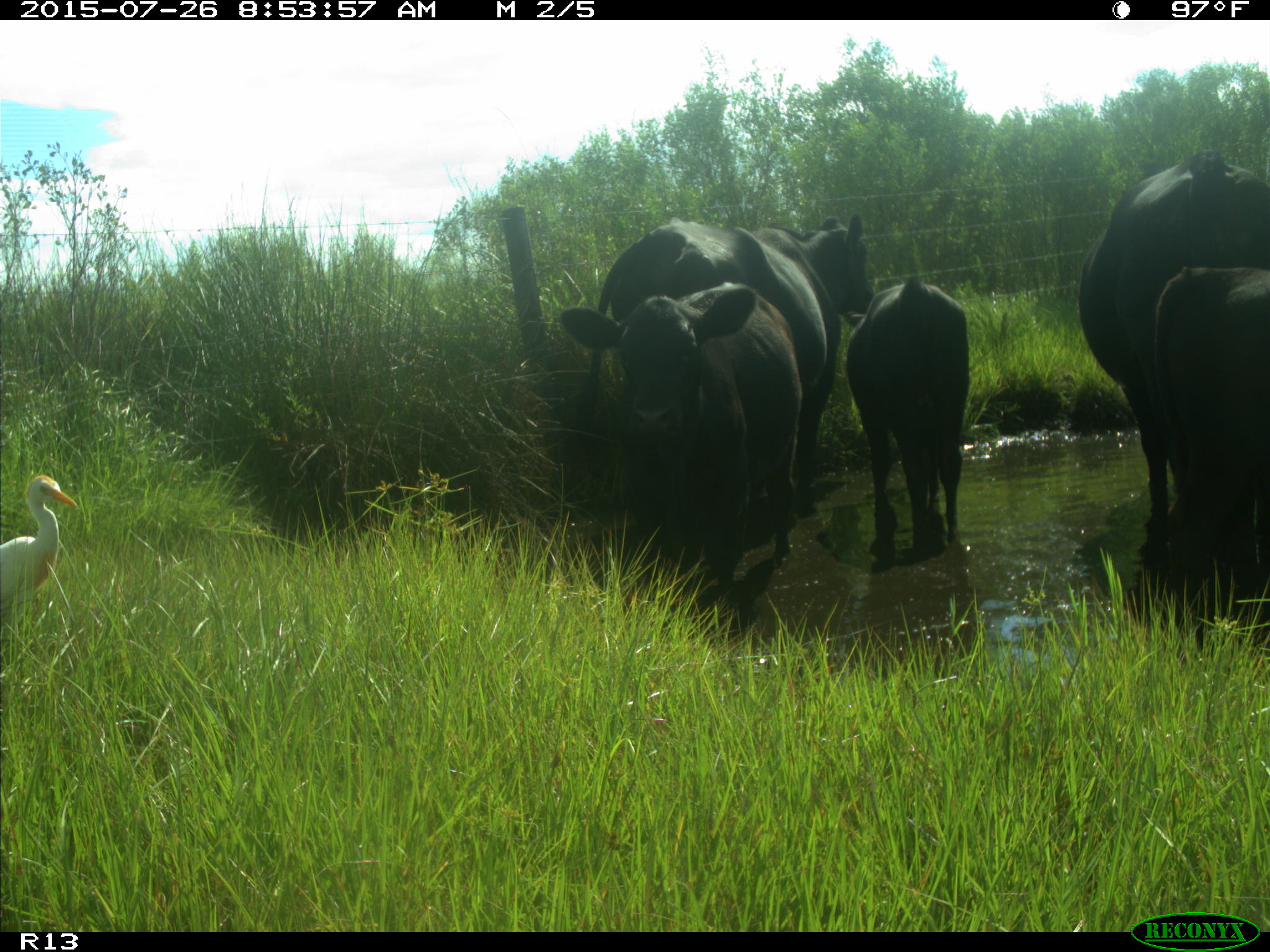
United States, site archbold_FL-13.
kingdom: Animalia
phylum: Chordata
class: Mammalia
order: Artiodactyla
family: Bovidae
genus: Bos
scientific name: Bos taurus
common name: domestic cow